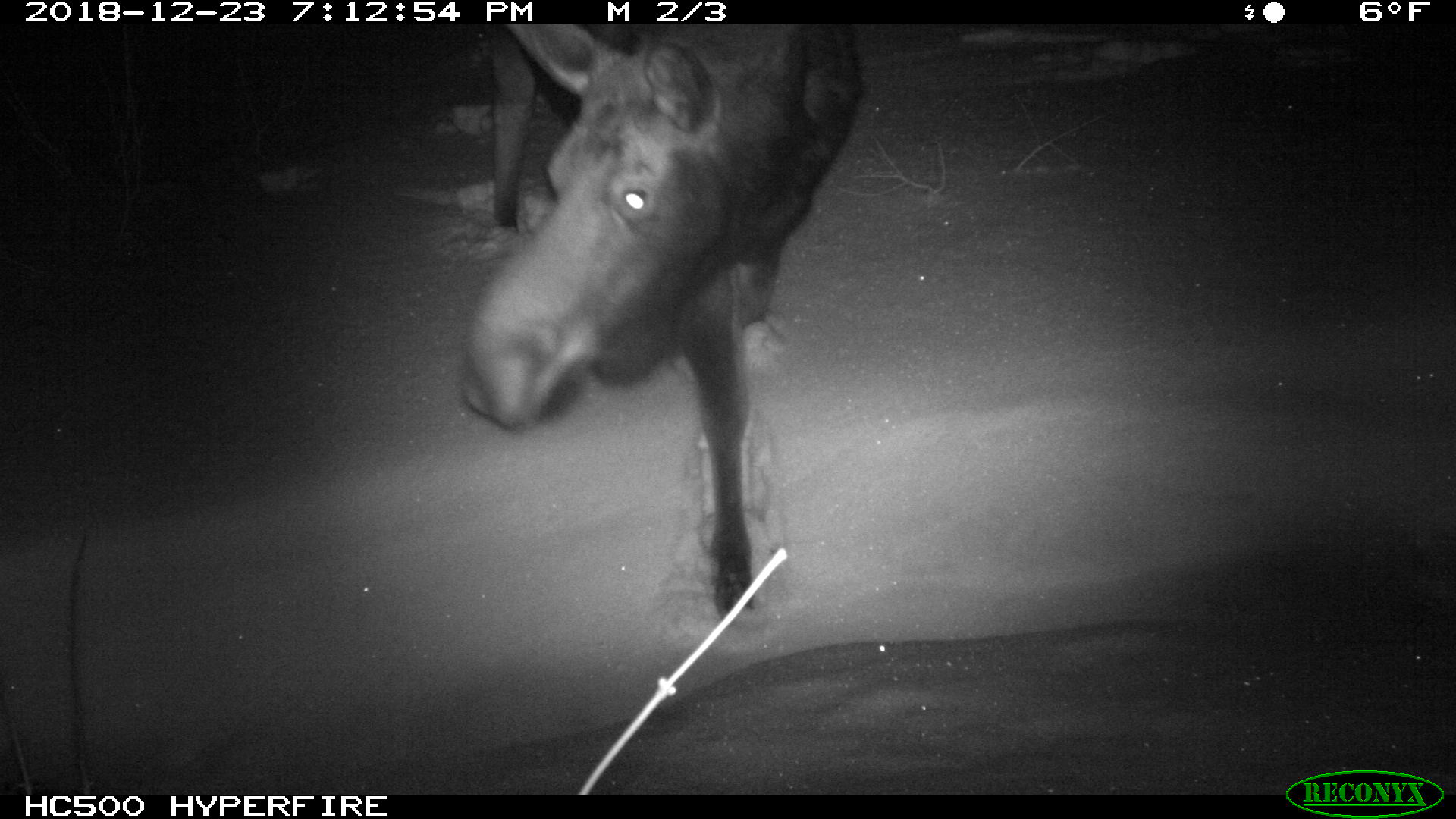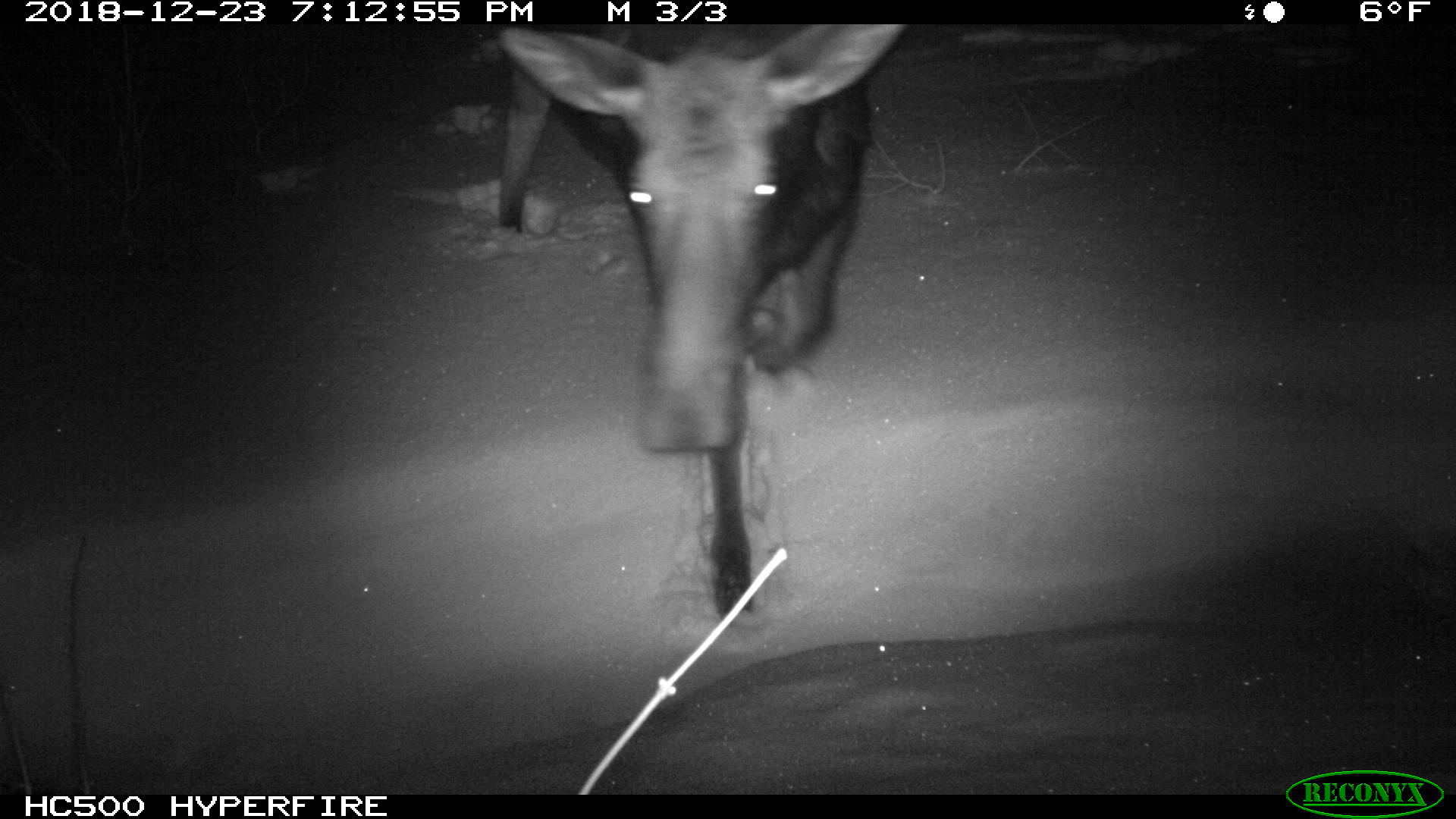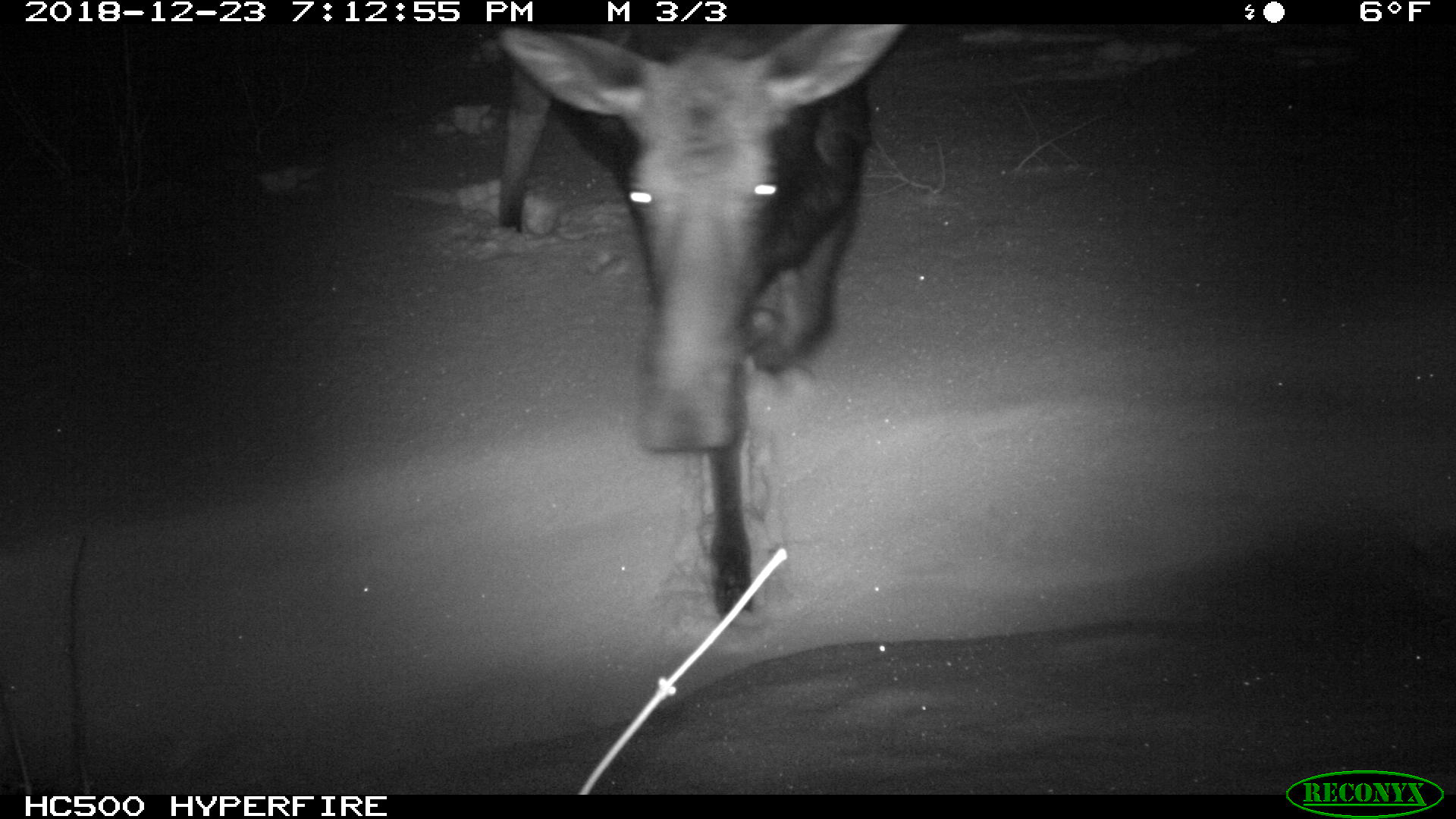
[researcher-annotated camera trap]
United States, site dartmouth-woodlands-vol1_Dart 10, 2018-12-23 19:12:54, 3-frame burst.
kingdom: Animalia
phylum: Chordata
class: Mammalia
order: Artiodactyla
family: Cervidae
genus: Alces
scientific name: Alces alces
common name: moose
Moose (Alces alces).